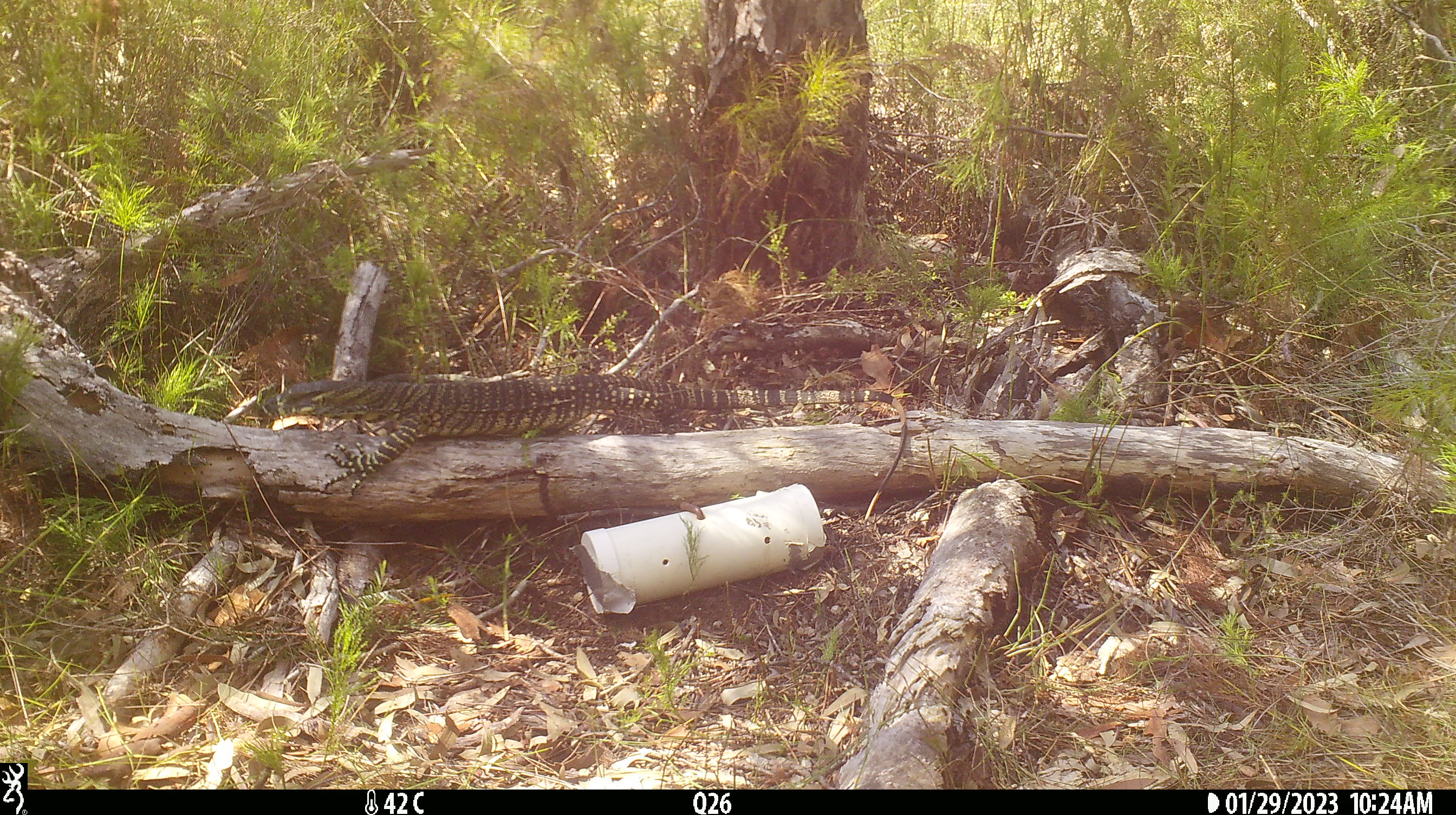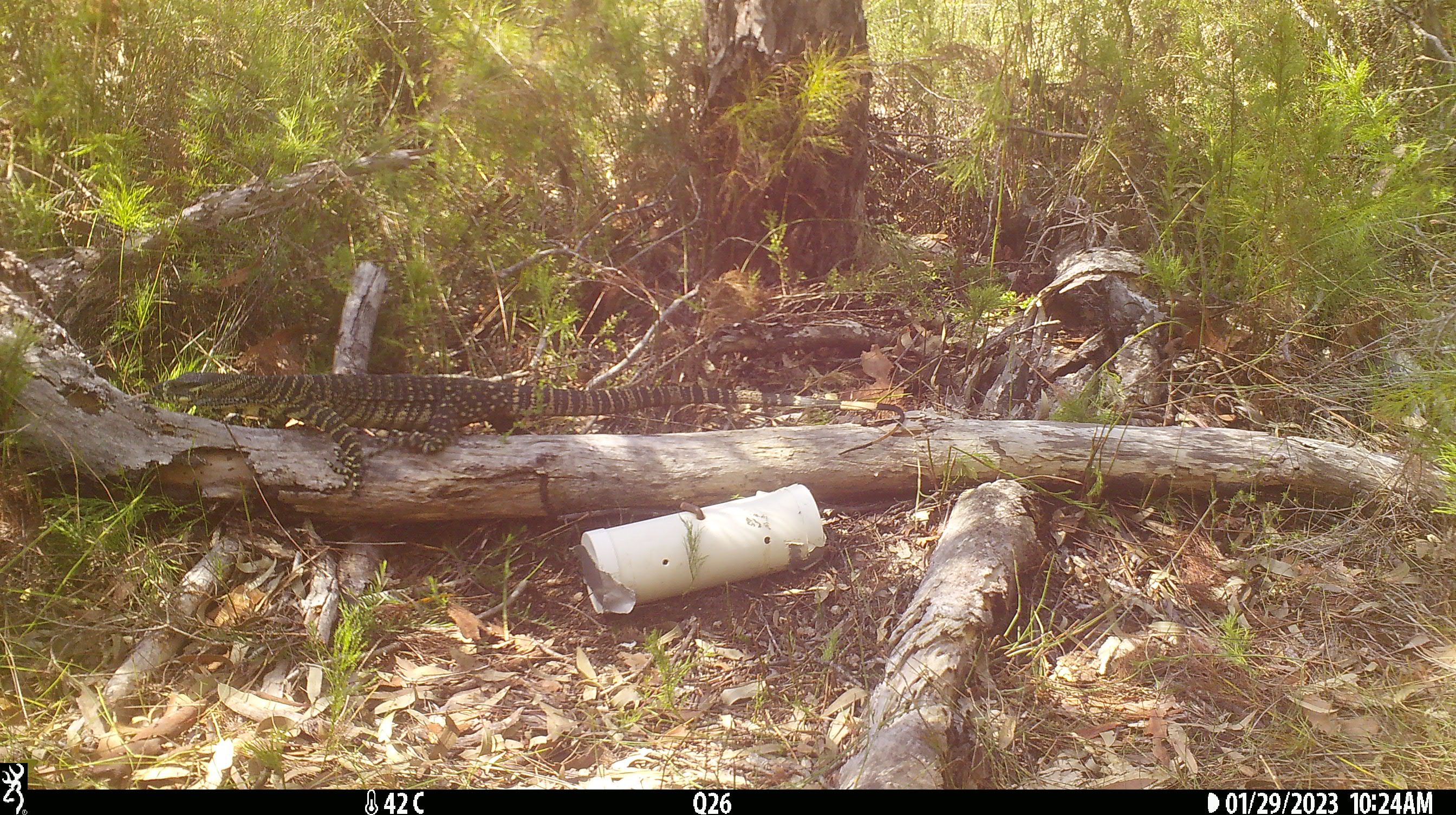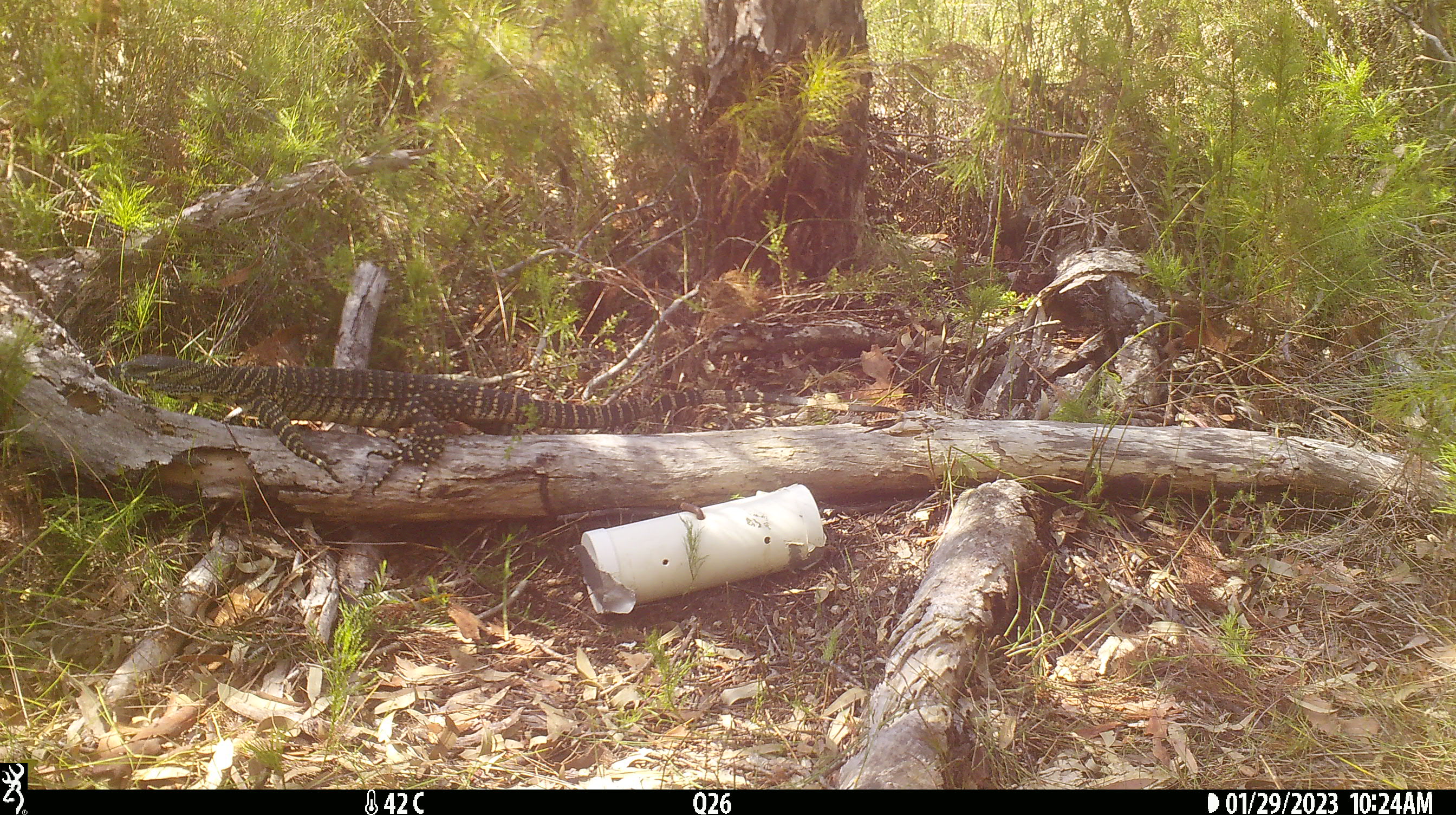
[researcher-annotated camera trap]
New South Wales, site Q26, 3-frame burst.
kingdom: Animalia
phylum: Chordata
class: Reptilia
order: Squamata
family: Varanidae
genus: Varanus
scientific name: Varanus varius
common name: lace monitor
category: goanna